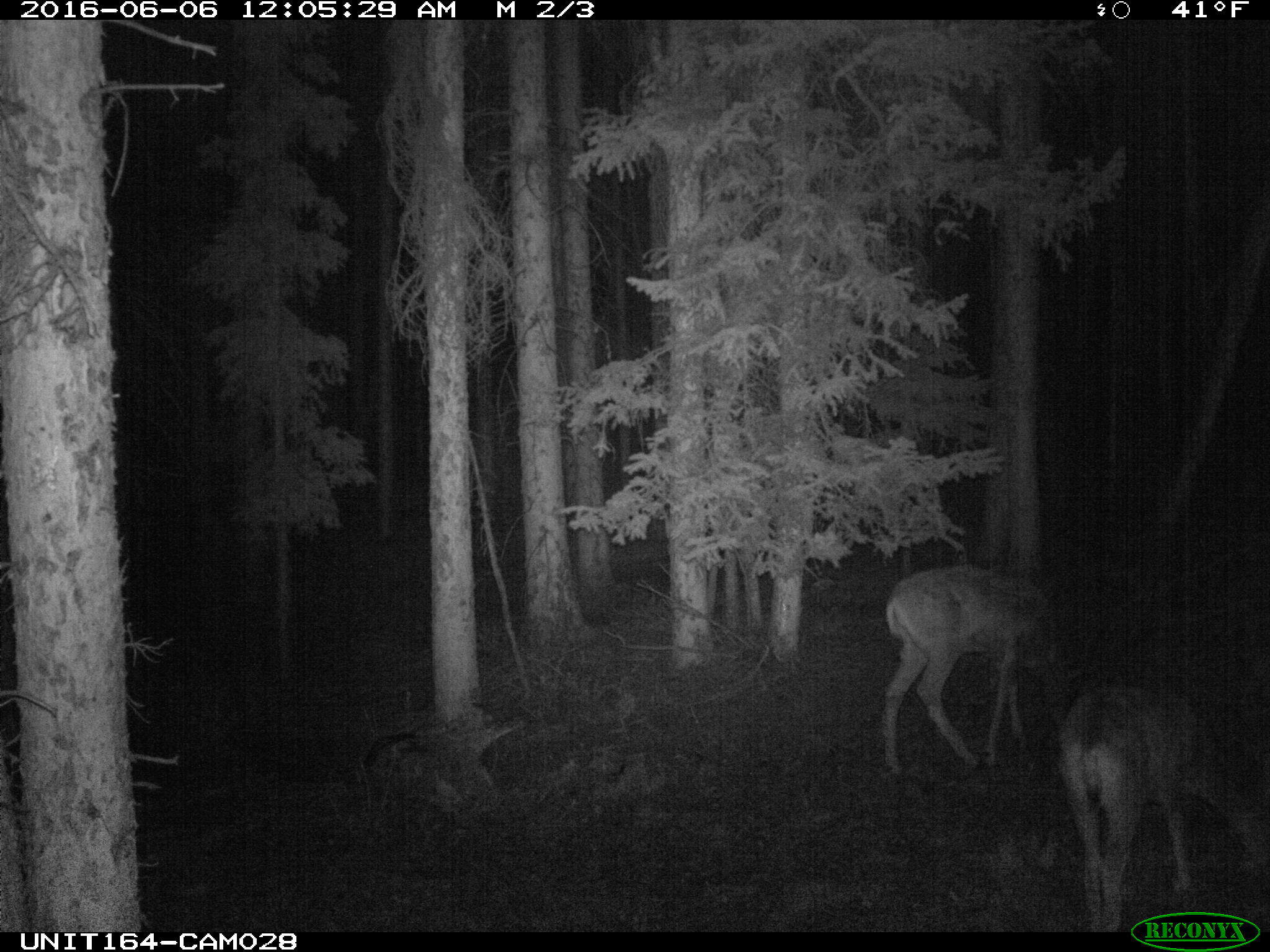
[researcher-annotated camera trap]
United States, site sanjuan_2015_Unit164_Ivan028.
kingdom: Animalia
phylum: Chordata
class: Mammalia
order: Artiodactyla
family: Cervidae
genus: Odocoileus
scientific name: Odocoileus hemionus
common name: mule deer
Odocoileus hemionus (mule deer).